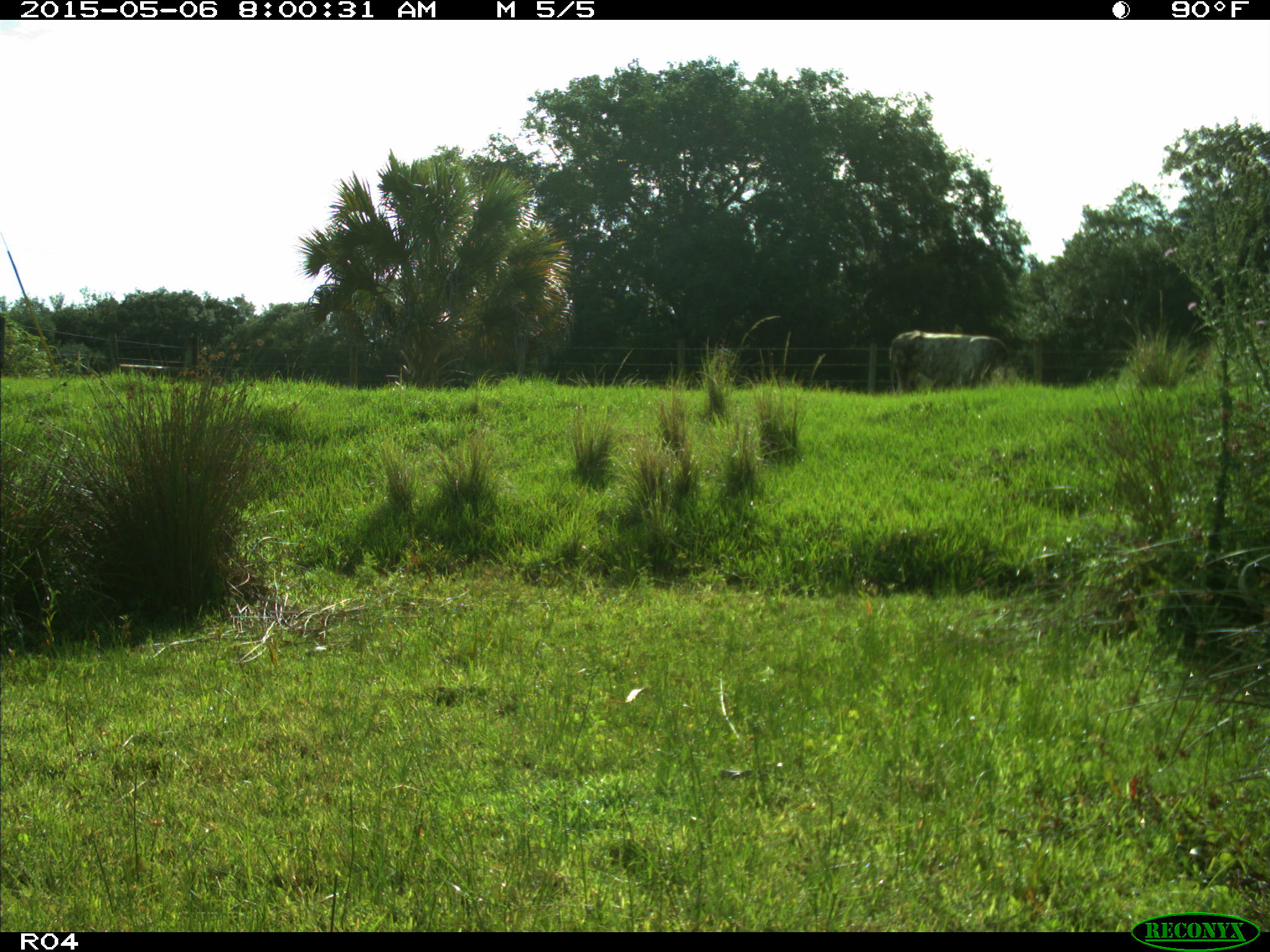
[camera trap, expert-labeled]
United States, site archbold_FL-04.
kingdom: Animalia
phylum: Chordata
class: Mammalia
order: Artiodactyla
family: Bovidae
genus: Bos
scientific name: Bos taurus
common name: domestic cow